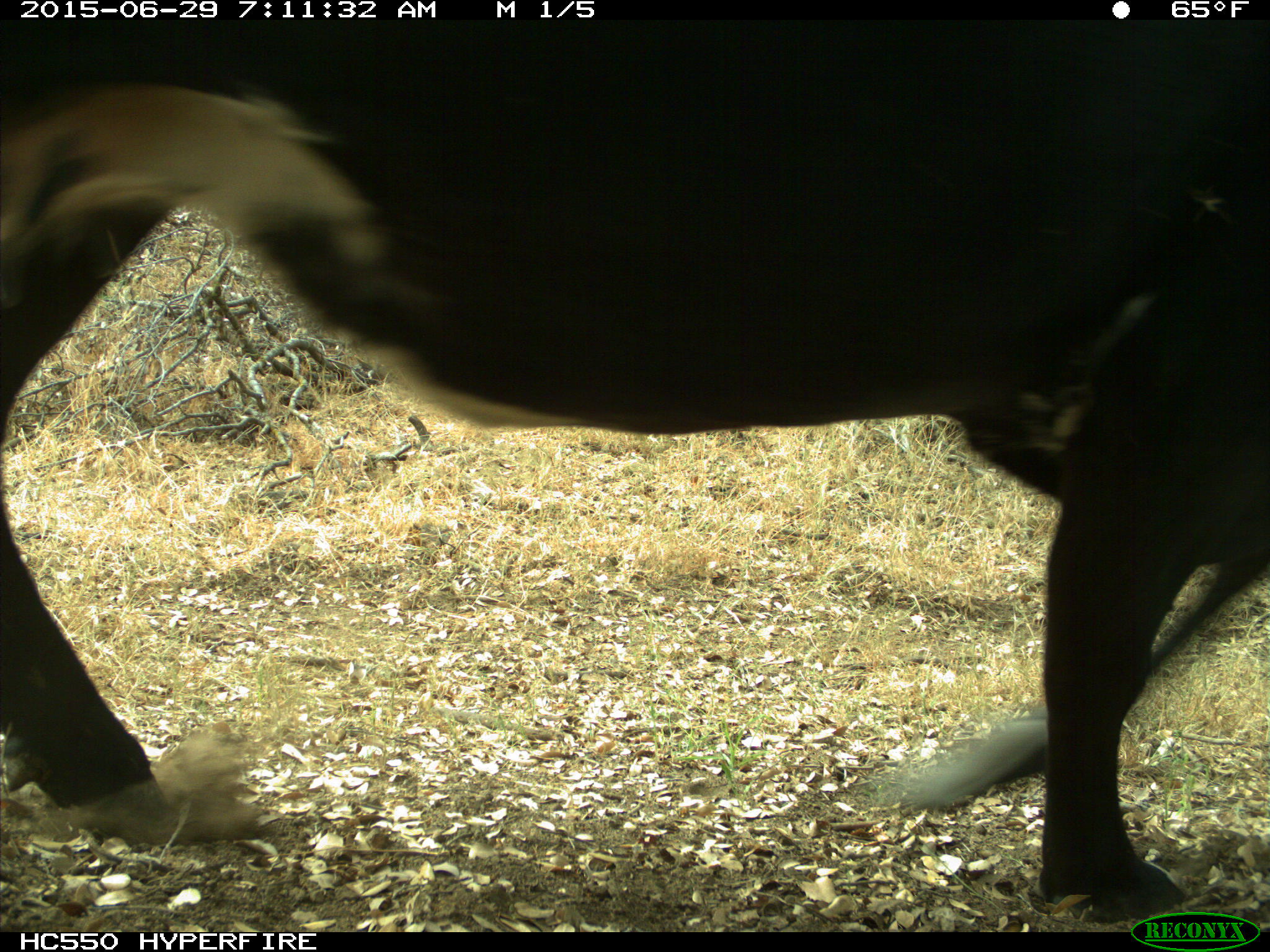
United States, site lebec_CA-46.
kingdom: Animalia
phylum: Chordata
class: Mammalia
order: Artiodactyla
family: Bovidae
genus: Bos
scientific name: Bos taurus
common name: domestic cow